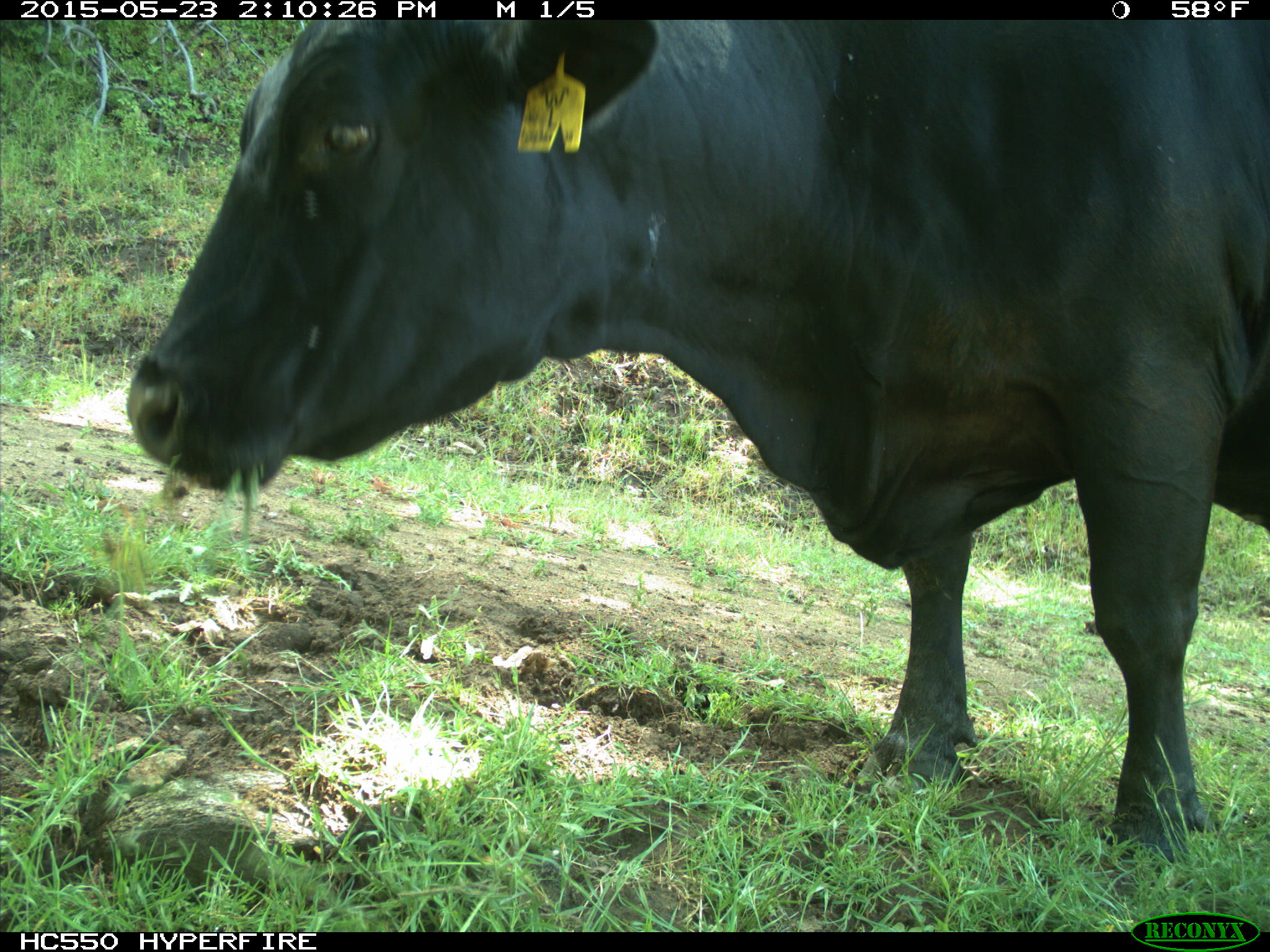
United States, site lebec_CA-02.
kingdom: Animalia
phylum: Chordata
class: Mammalia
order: Artiodactyla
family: Bovidae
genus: Bos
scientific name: Bos taurus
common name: domestic cow